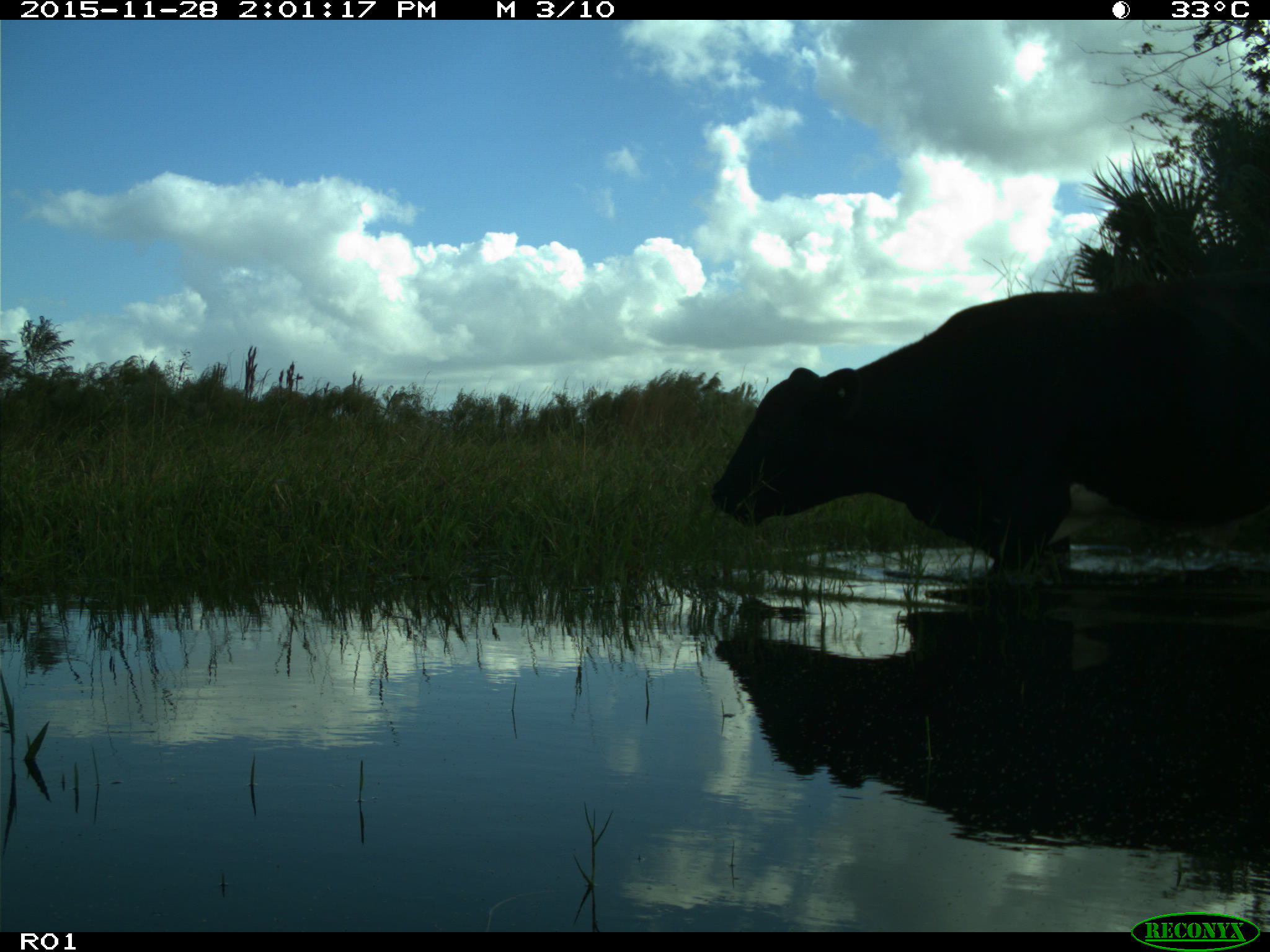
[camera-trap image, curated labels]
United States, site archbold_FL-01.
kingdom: Animalia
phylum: Chordata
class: Mammalia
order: Artiodactyla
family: Bovidae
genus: Bos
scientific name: Bos taurus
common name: domestic cow